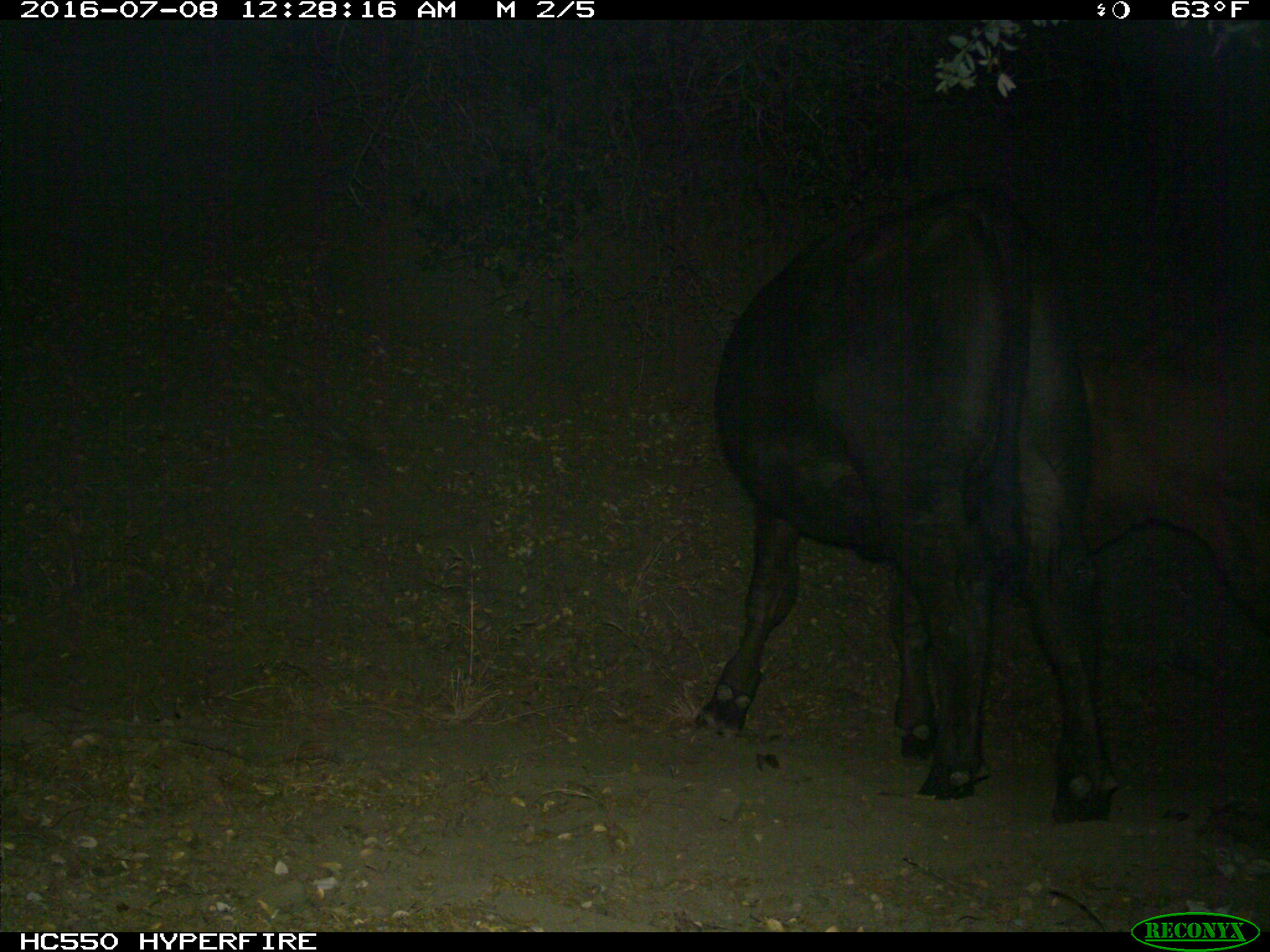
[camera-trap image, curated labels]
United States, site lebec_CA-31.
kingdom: Animalia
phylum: Chordata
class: Mammalia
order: Artiodactyla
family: Bovidae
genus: Bos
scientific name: Bos taurus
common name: domestic cow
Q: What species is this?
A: Bos taurus (domestic cow).